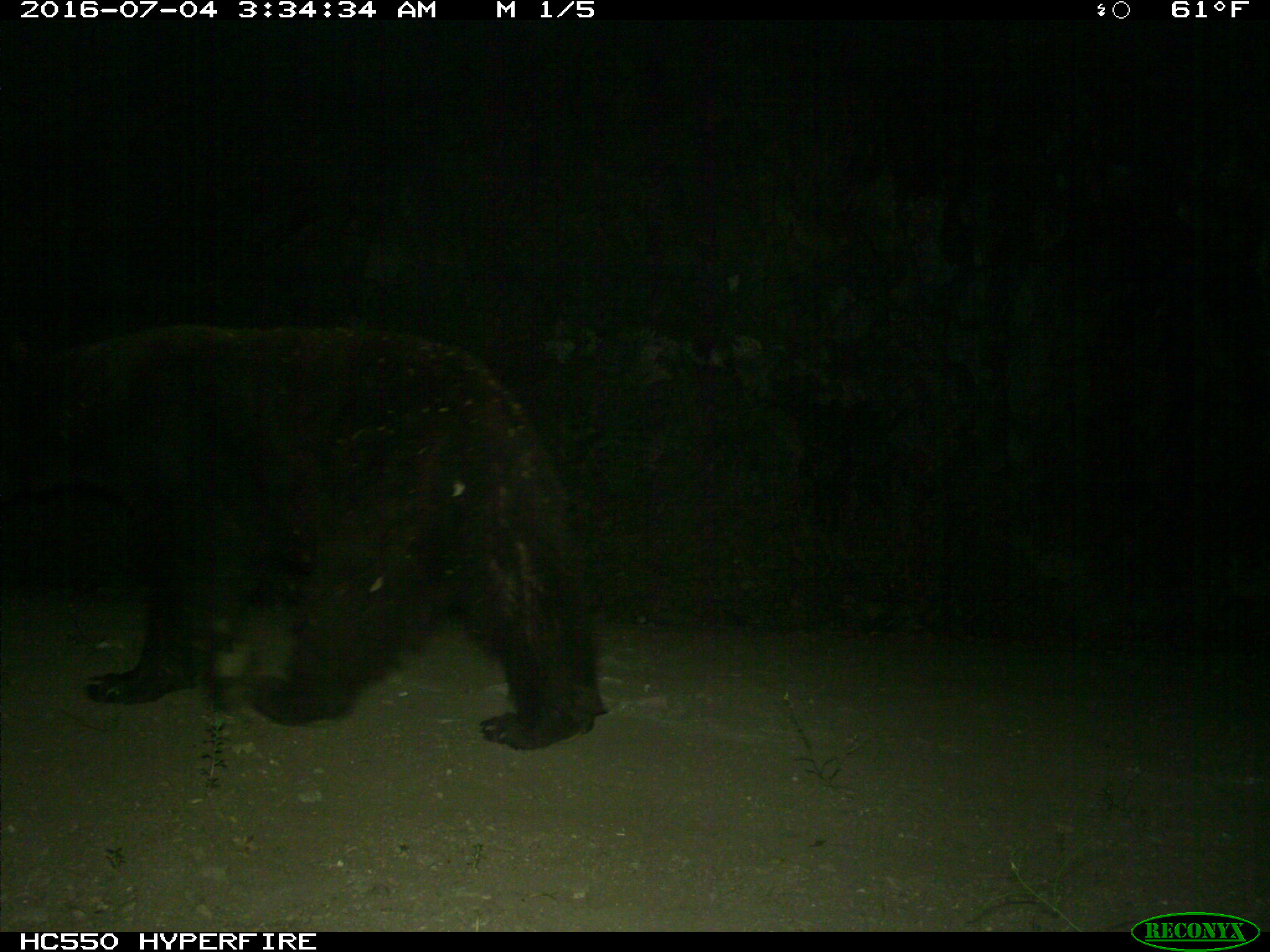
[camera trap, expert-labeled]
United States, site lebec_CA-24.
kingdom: Animalia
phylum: Chordata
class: Mammalia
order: Carnivora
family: Ursidae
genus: Ursus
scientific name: Ursus americanus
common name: american black bear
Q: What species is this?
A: Ursus americanus (american black bear).